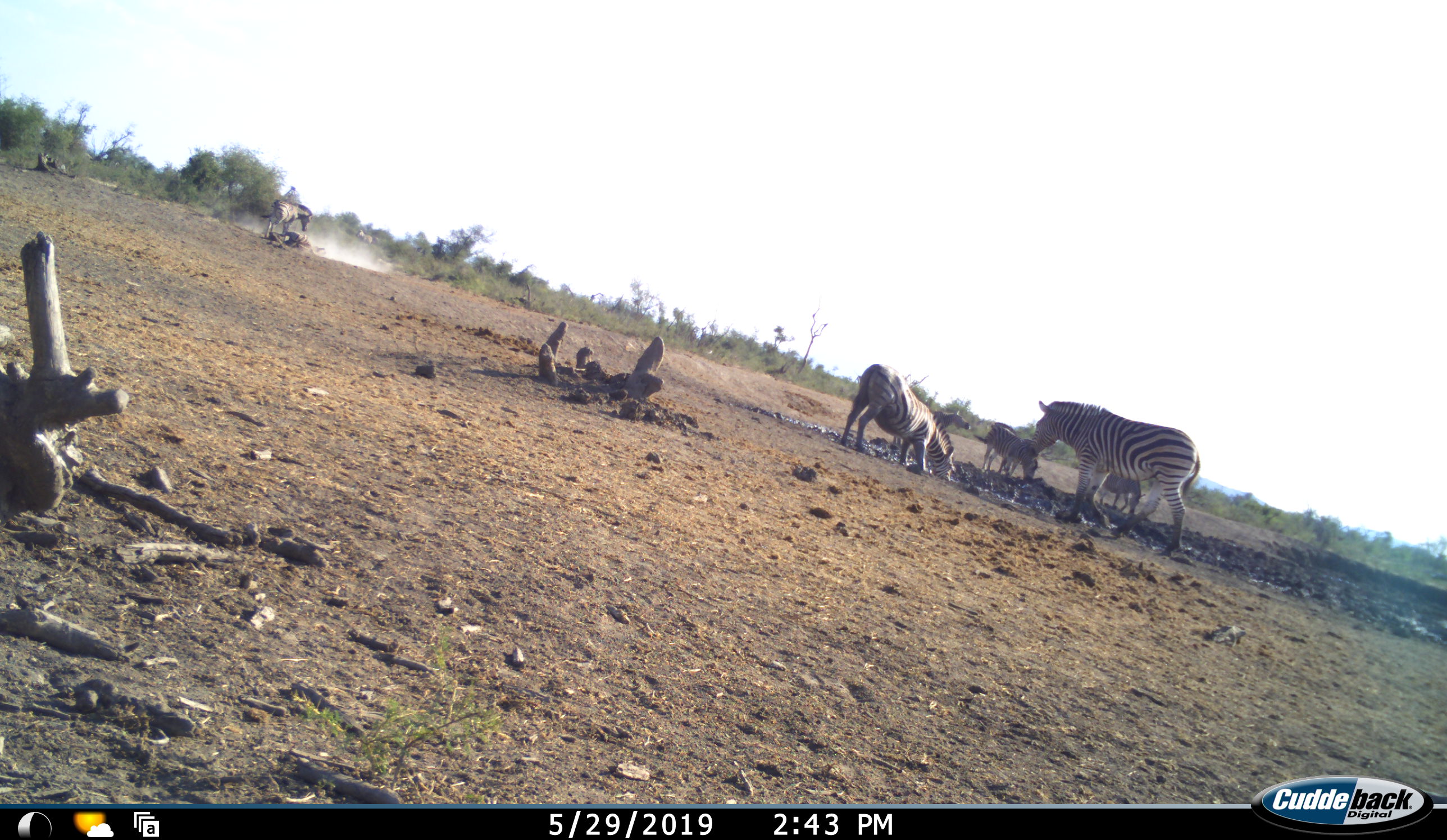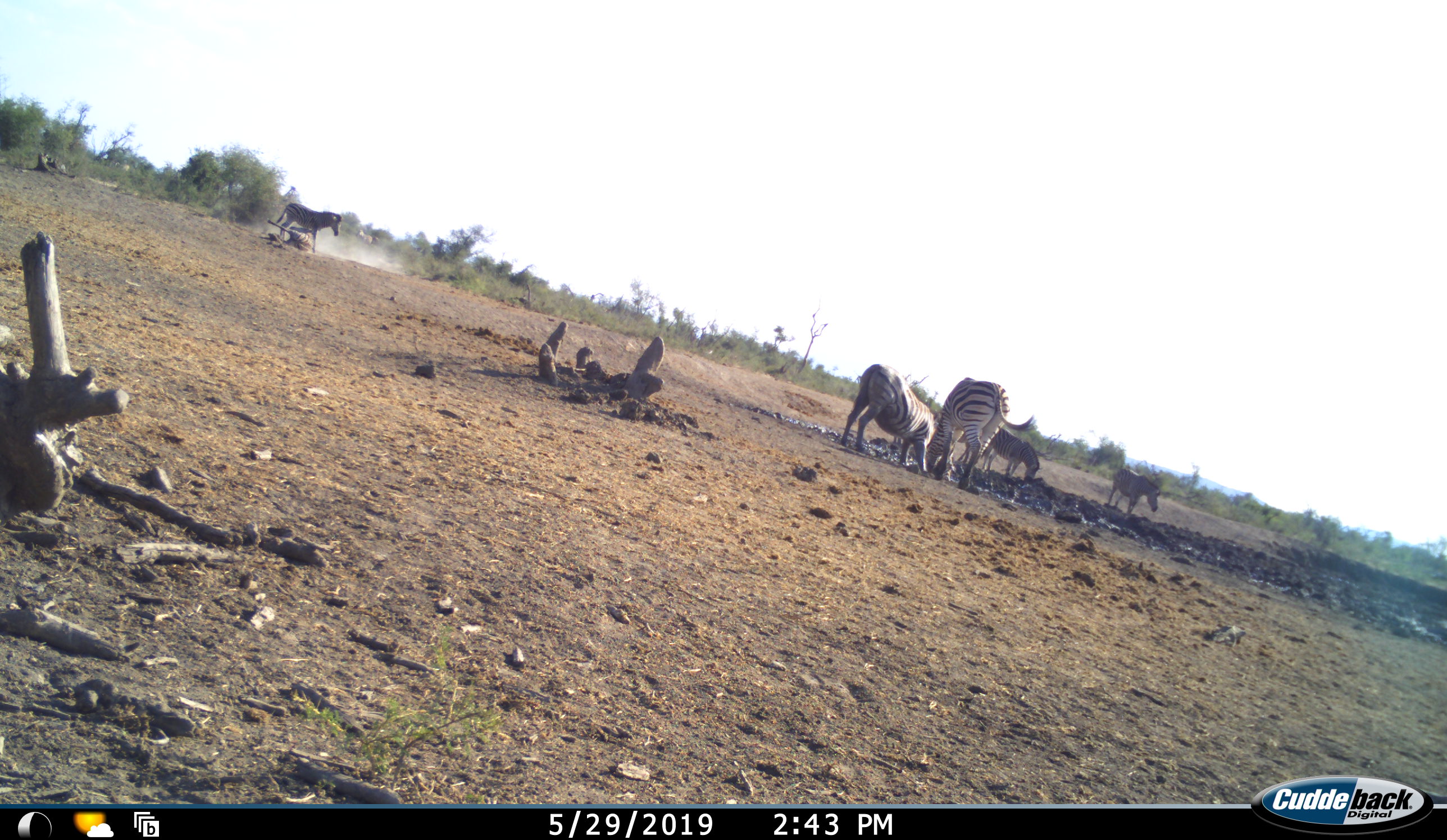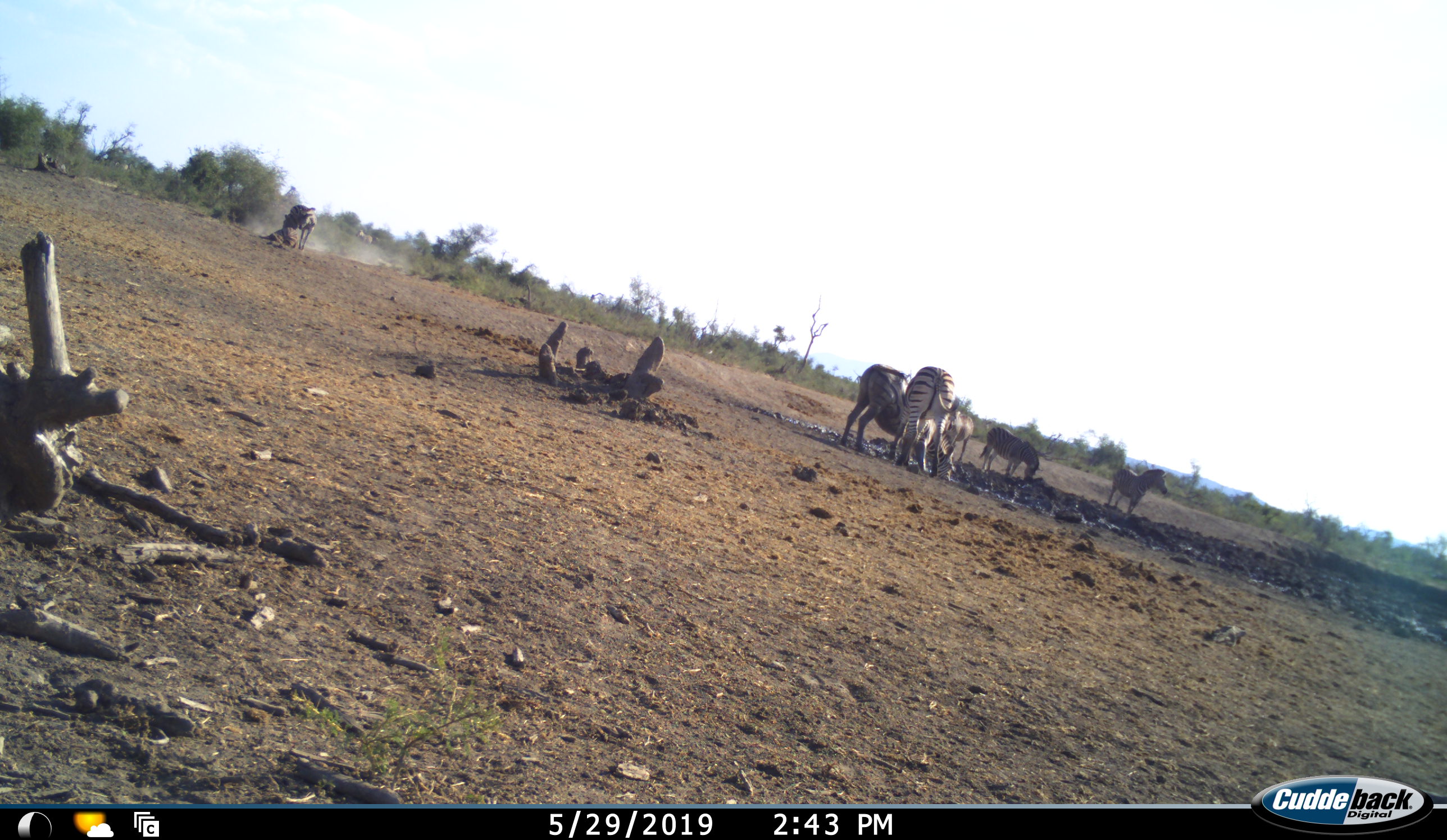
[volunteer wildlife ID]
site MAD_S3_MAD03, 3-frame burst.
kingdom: Animalia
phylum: Chordata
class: Mammalia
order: Perissodactyla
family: Equidae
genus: Equus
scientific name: Equus quagga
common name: plains zebra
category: zebraplains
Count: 6.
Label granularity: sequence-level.